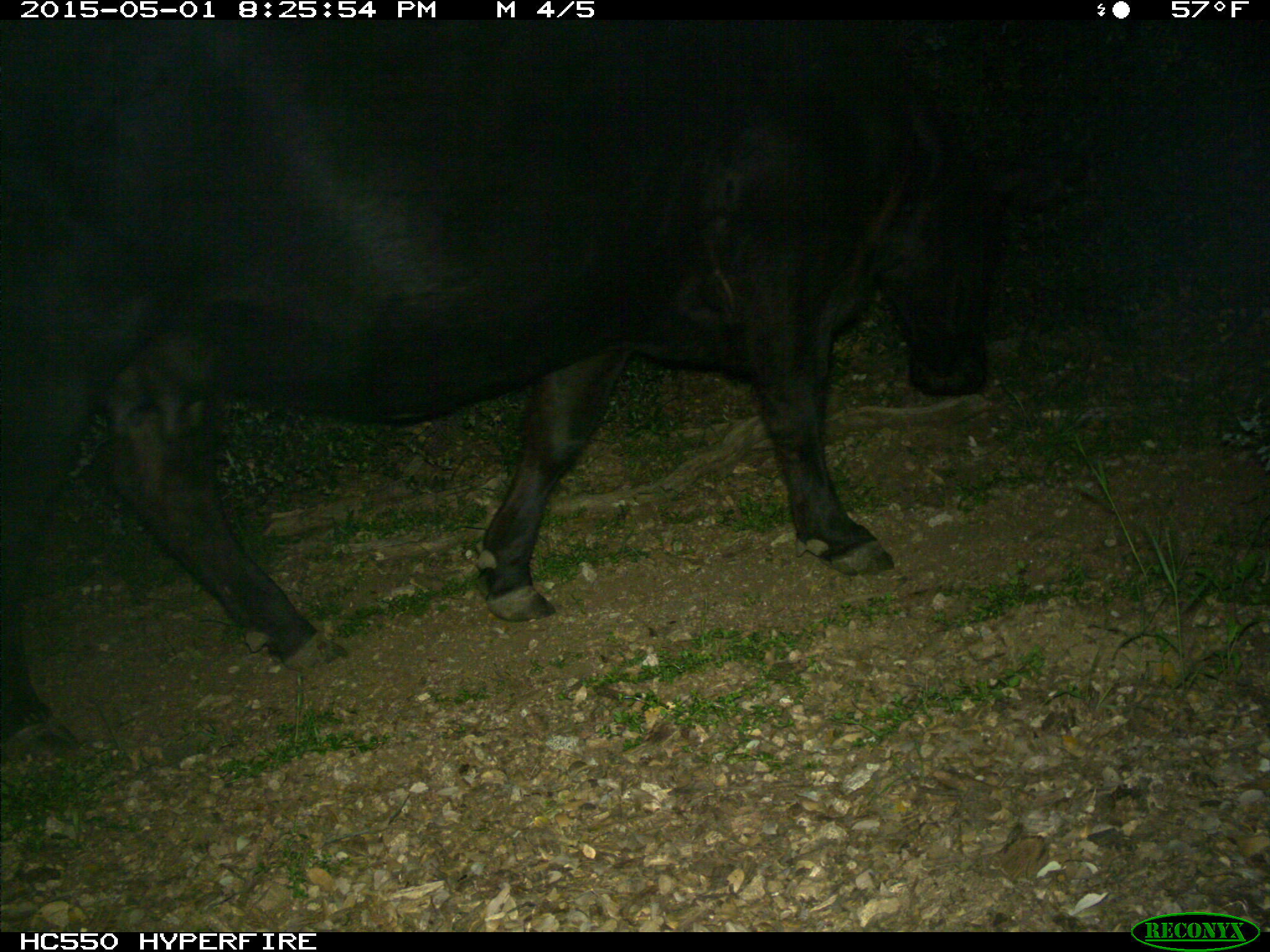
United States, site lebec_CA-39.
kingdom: Animalia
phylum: Chordata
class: Mammalia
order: Artiodactyla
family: Bovidae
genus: Bos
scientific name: Bos taurus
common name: domestic cow